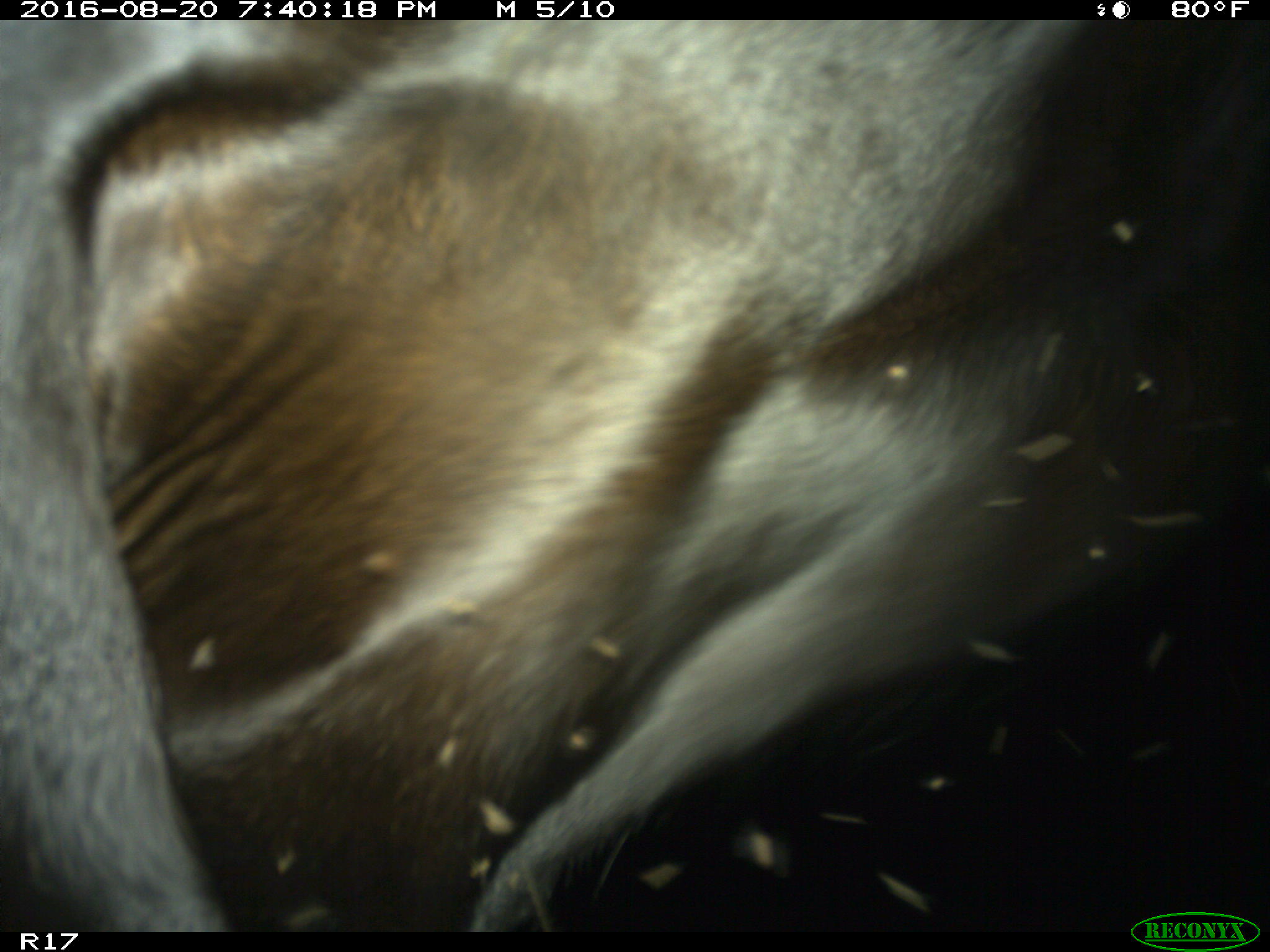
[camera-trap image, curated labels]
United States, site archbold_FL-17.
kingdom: Animalia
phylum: Chordata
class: Mammalia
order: Artiodactyla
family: Bovidae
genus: Bos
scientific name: Bos taurus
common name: domestic cow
Bos taurus (domestic cow).